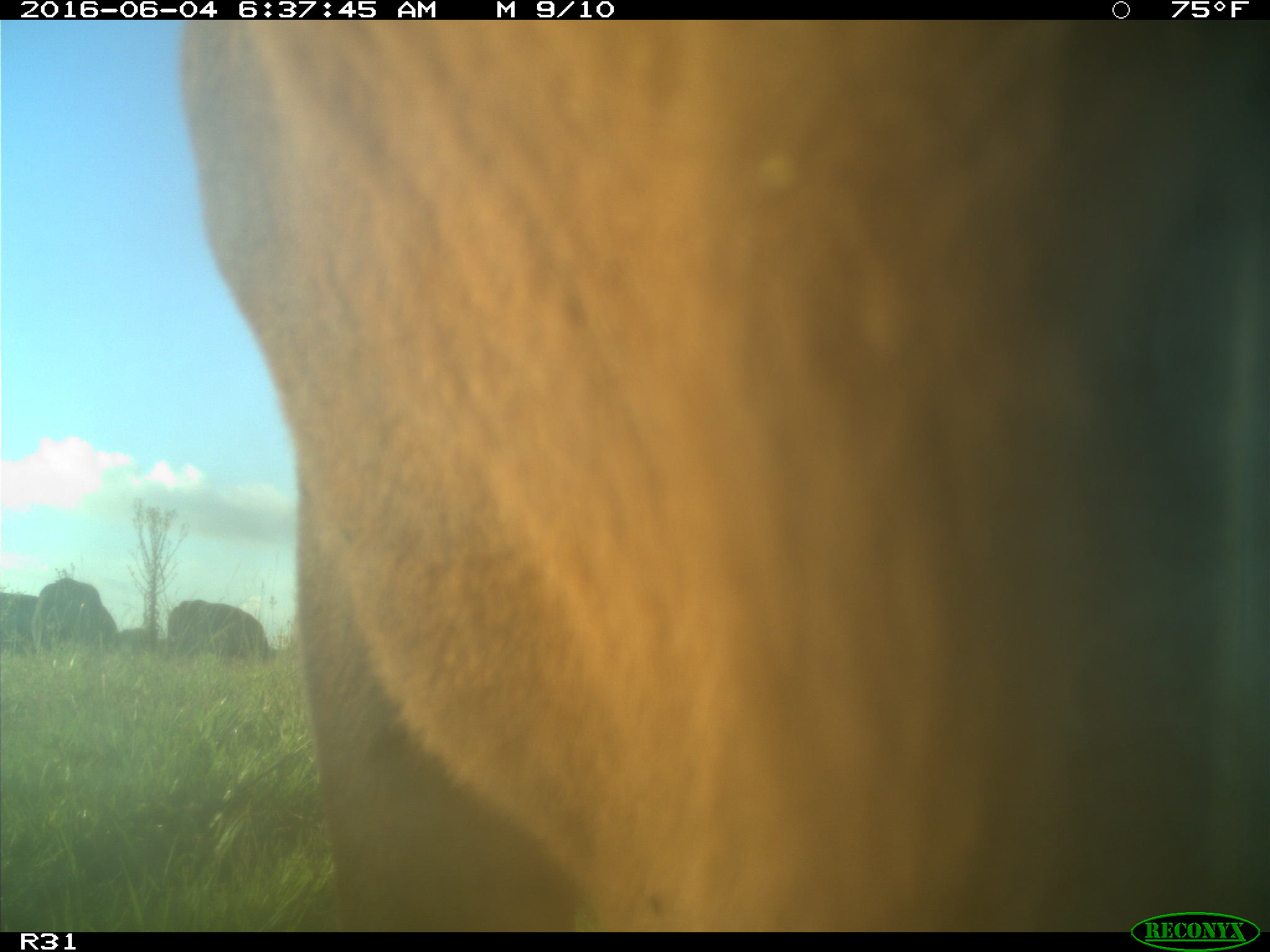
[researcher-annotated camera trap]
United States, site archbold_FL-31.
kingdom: Animalia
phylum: Chordata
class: Mammalia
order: Artiodactyla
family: Bovidae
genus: Bos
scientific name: Bos taurus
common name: domestic cow